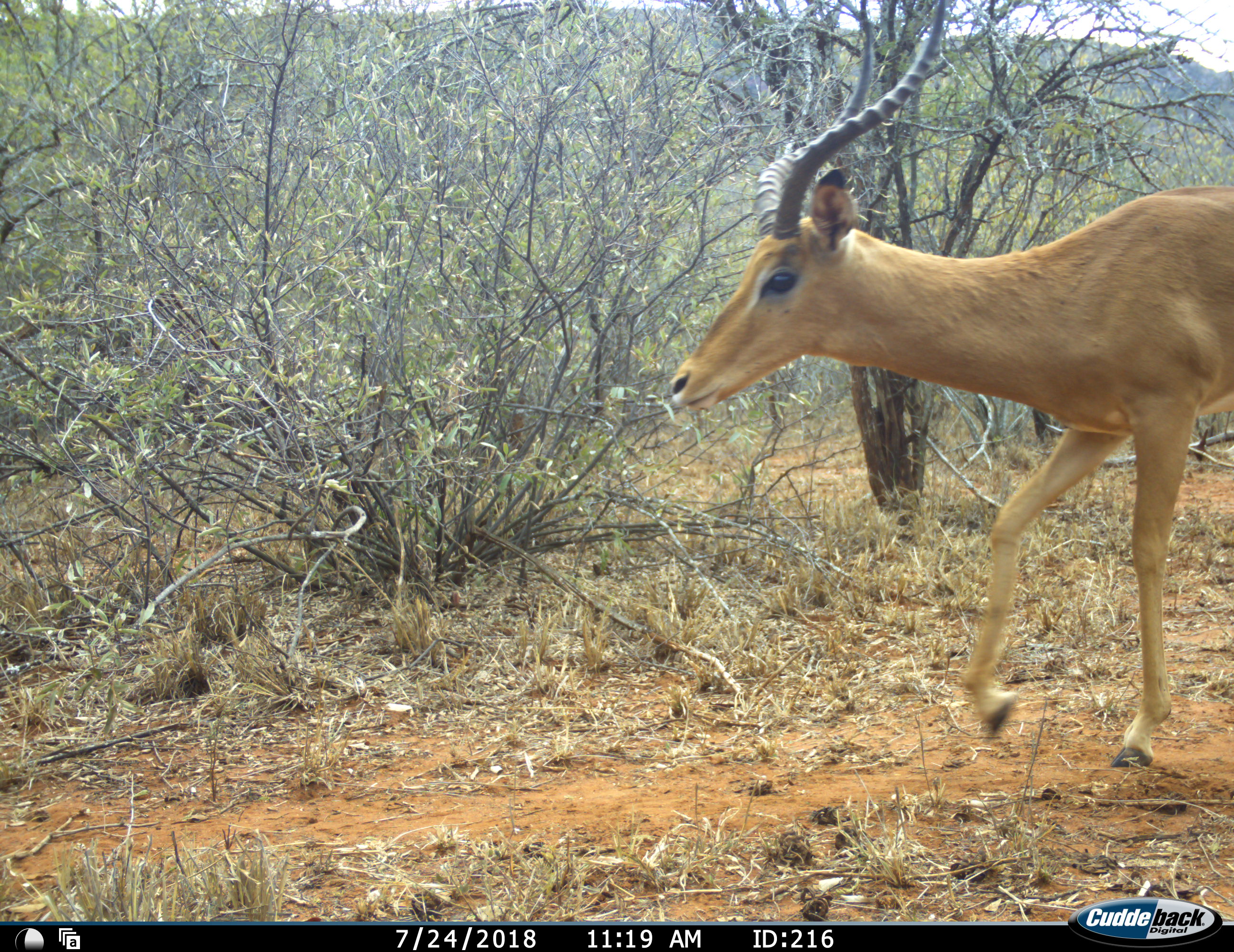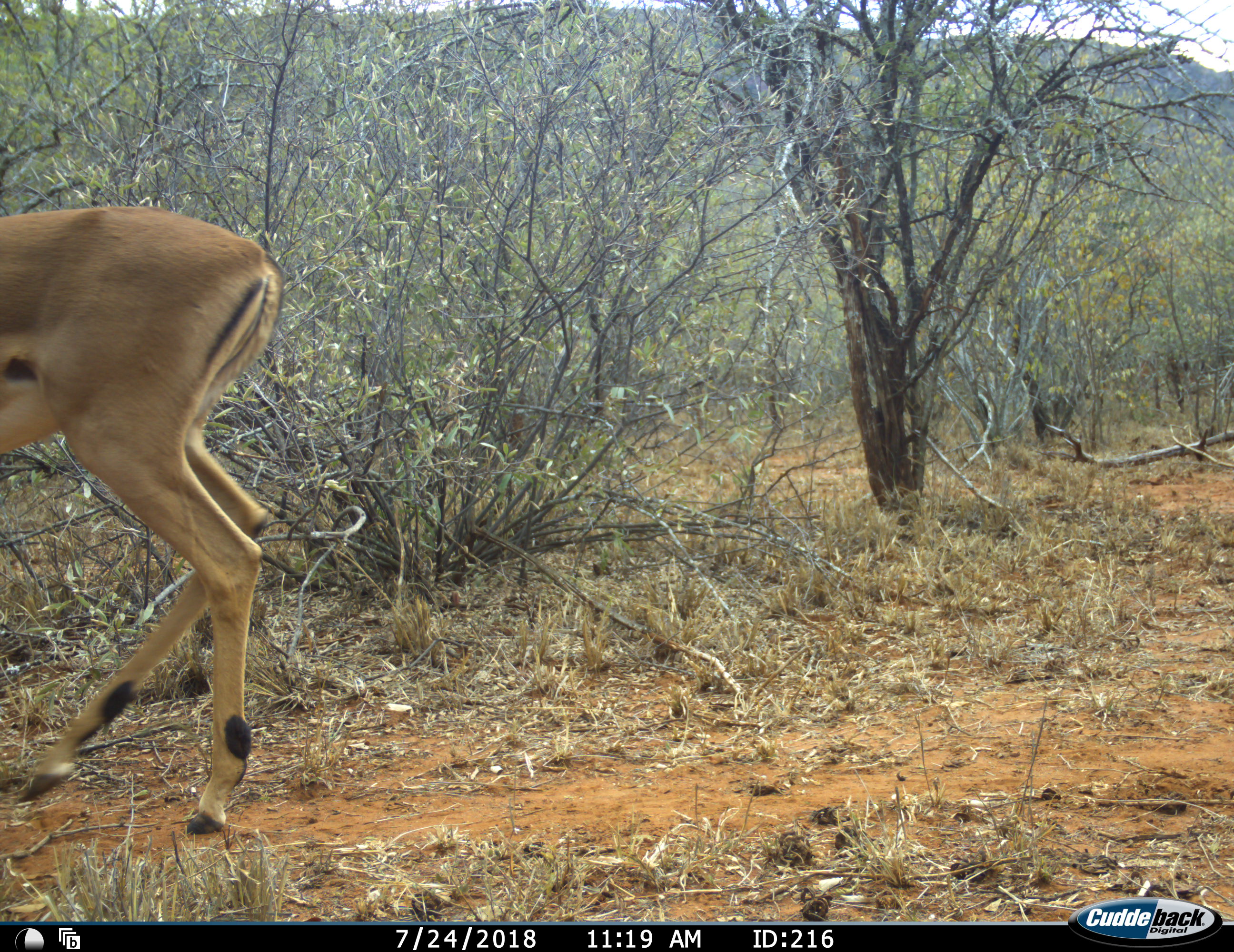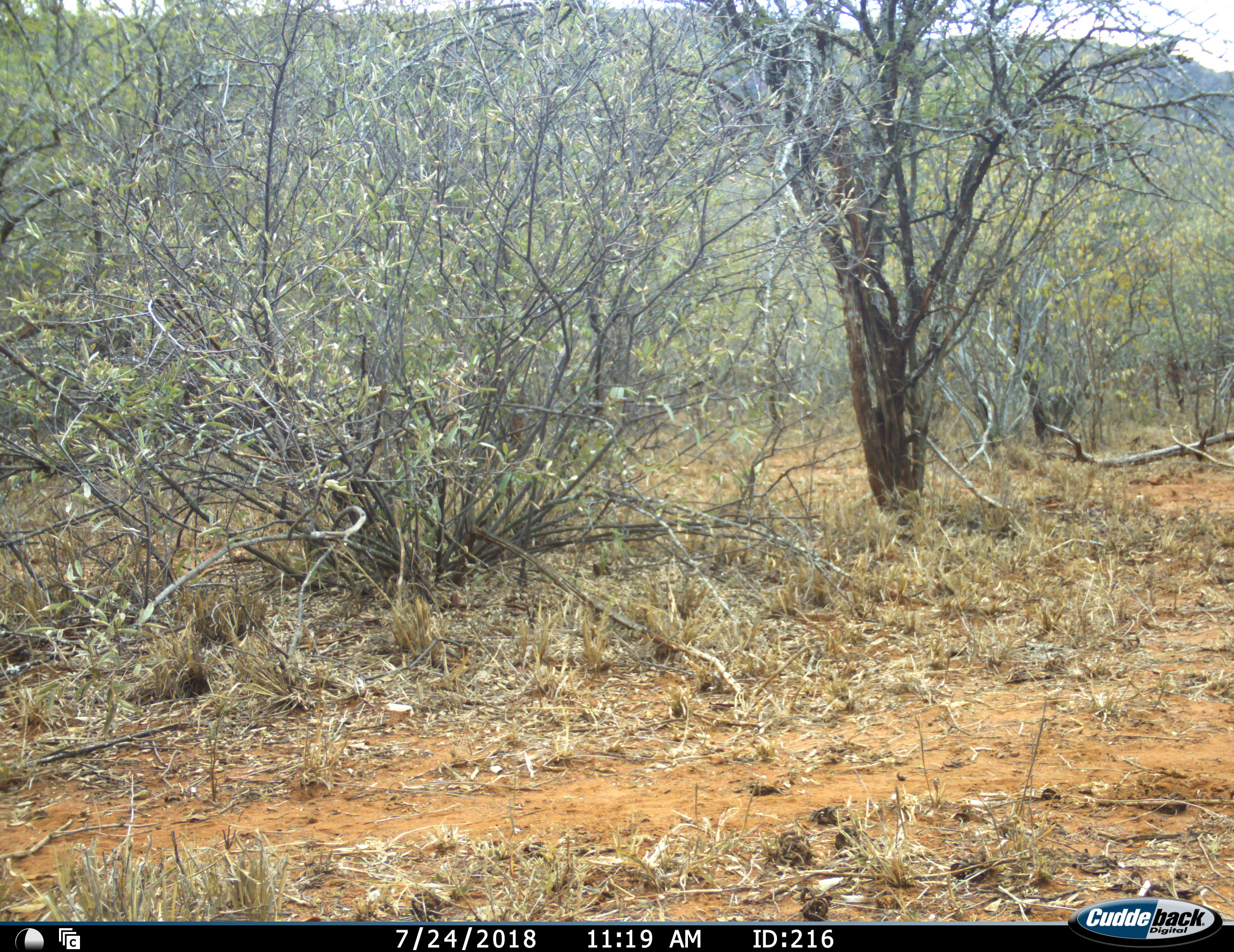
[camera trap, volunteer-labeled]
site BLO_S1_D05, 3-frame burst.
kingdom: Animalia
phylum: Chordata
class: Mammalia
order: Artiodactyla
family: Bovidae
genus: Aepyceros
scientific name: Aepyceros melampus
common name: impala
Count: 1.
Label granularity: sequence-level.